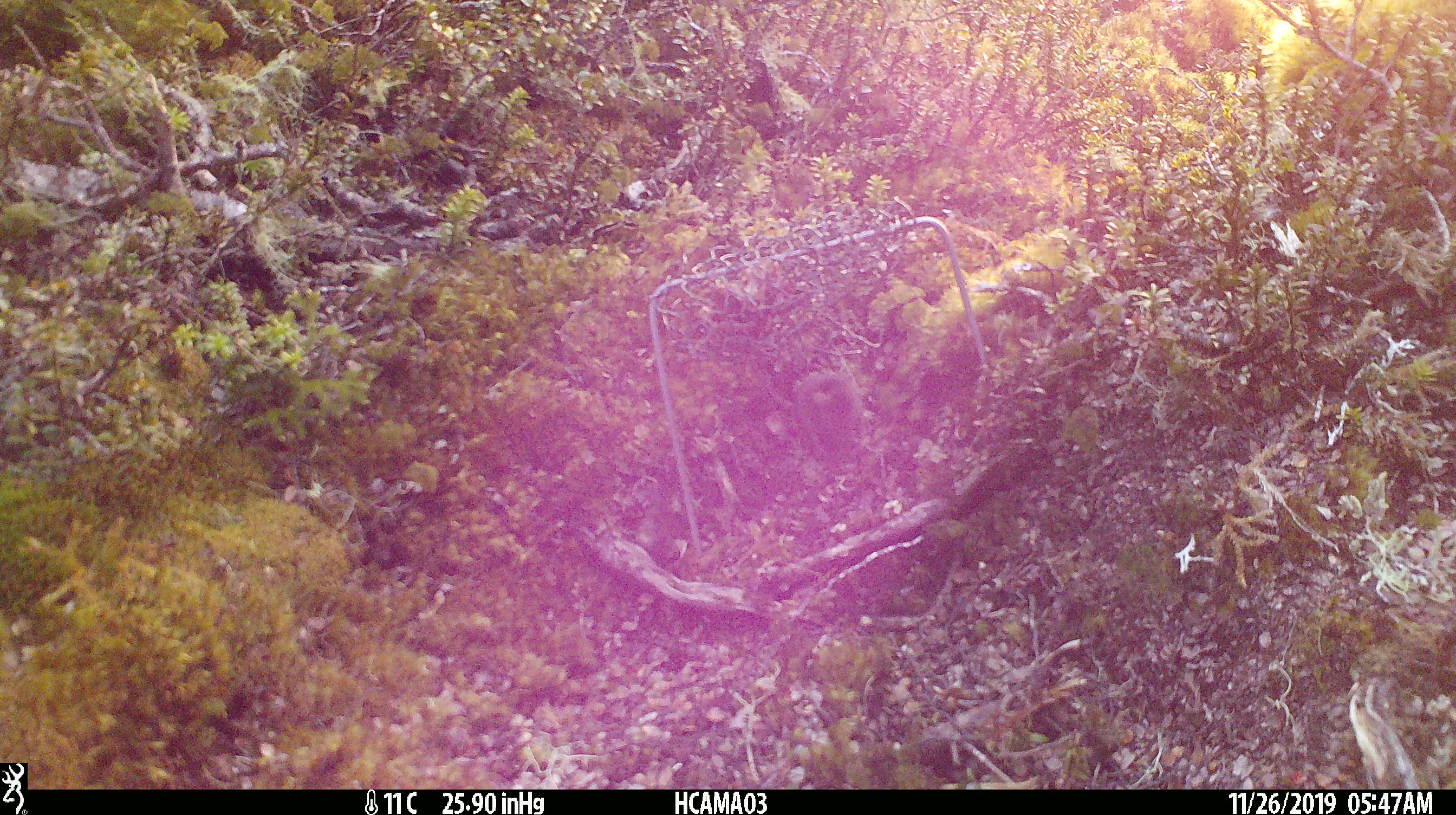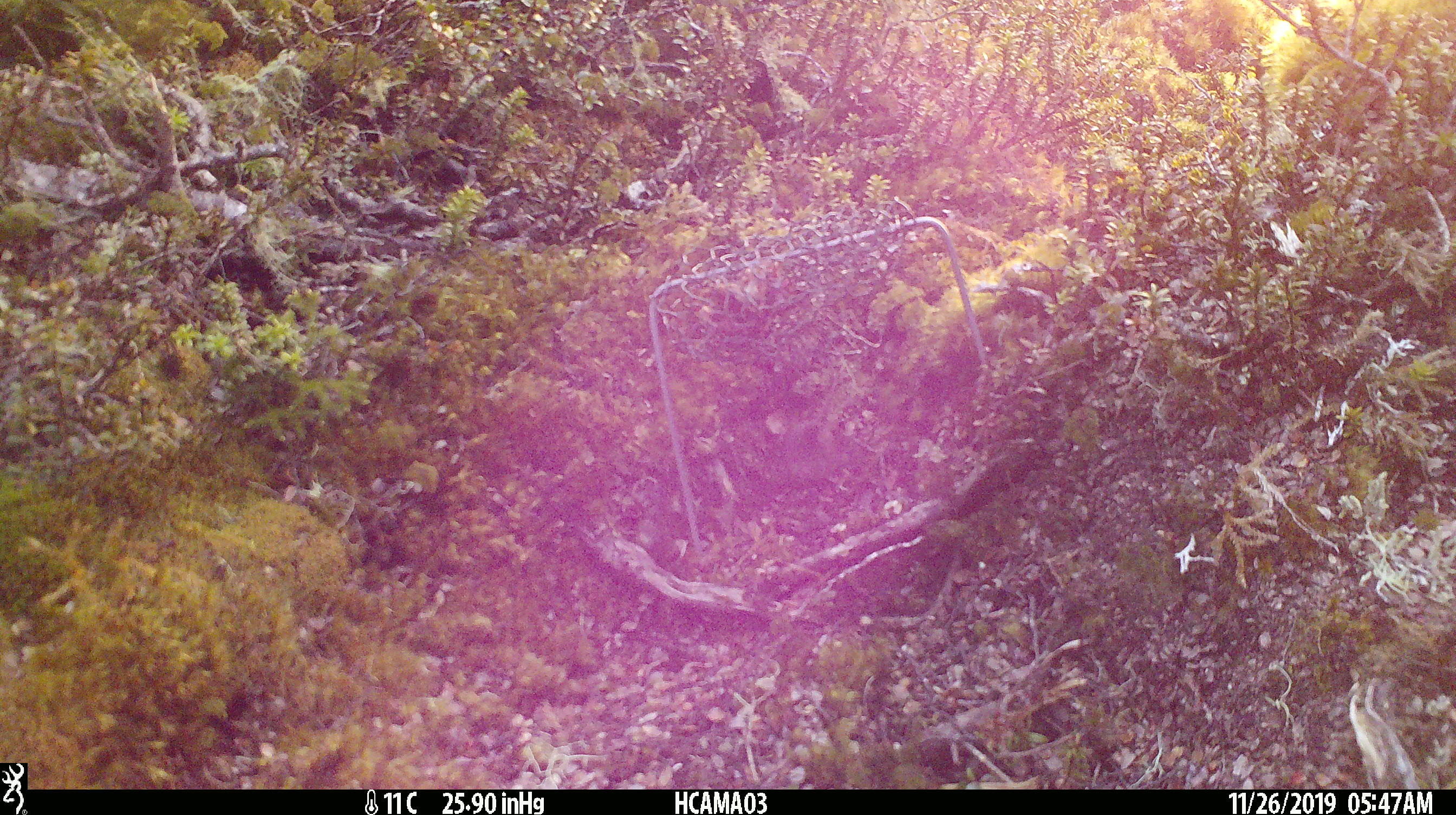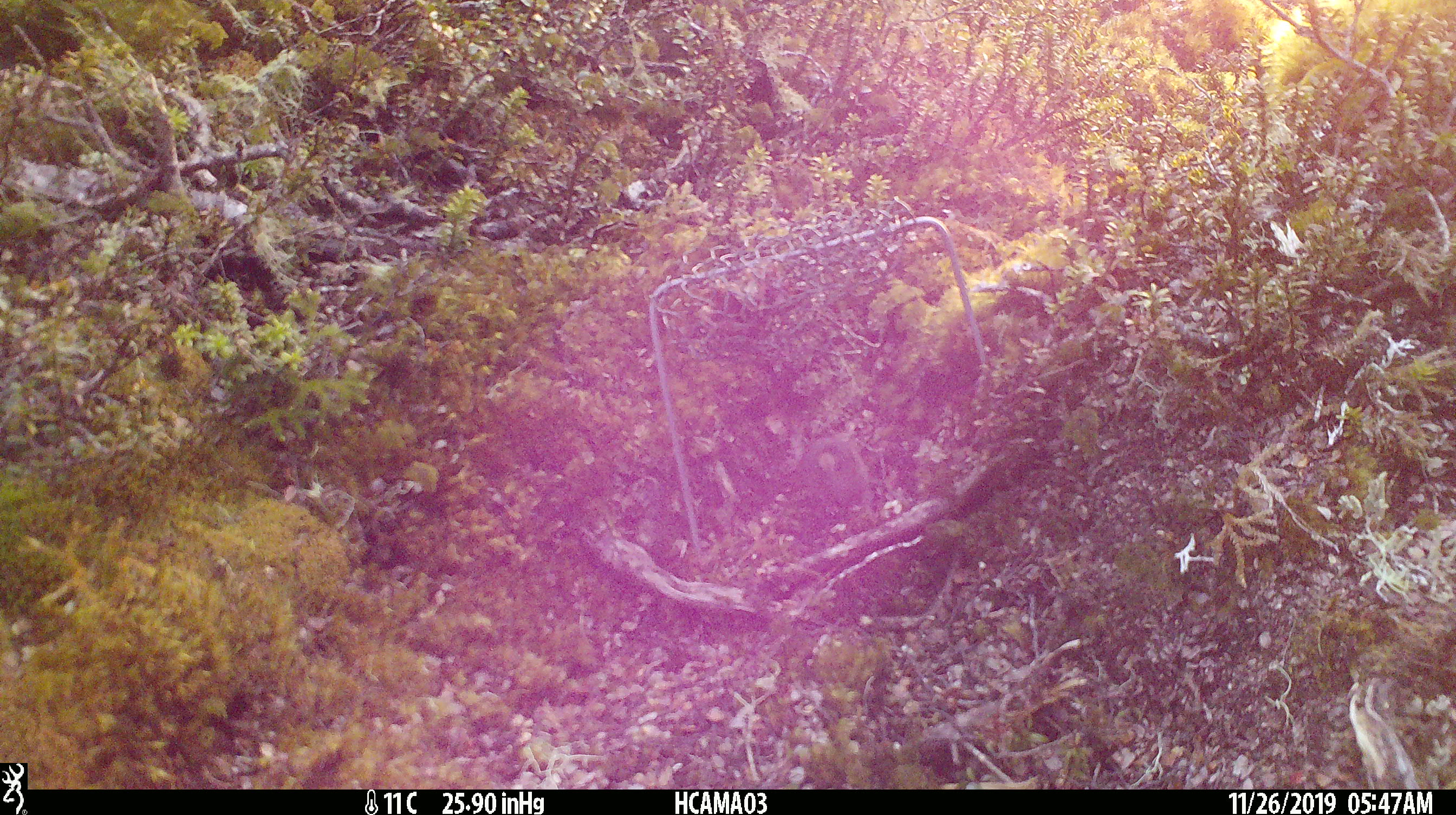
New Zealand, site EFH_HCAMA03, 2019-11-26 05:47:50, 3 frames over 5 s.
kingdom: Animalia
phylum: Chordata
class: Mammalia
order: Rodentia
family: Muridae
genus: Mus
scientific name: Mus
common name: mouse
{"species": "mouse (Mus)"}